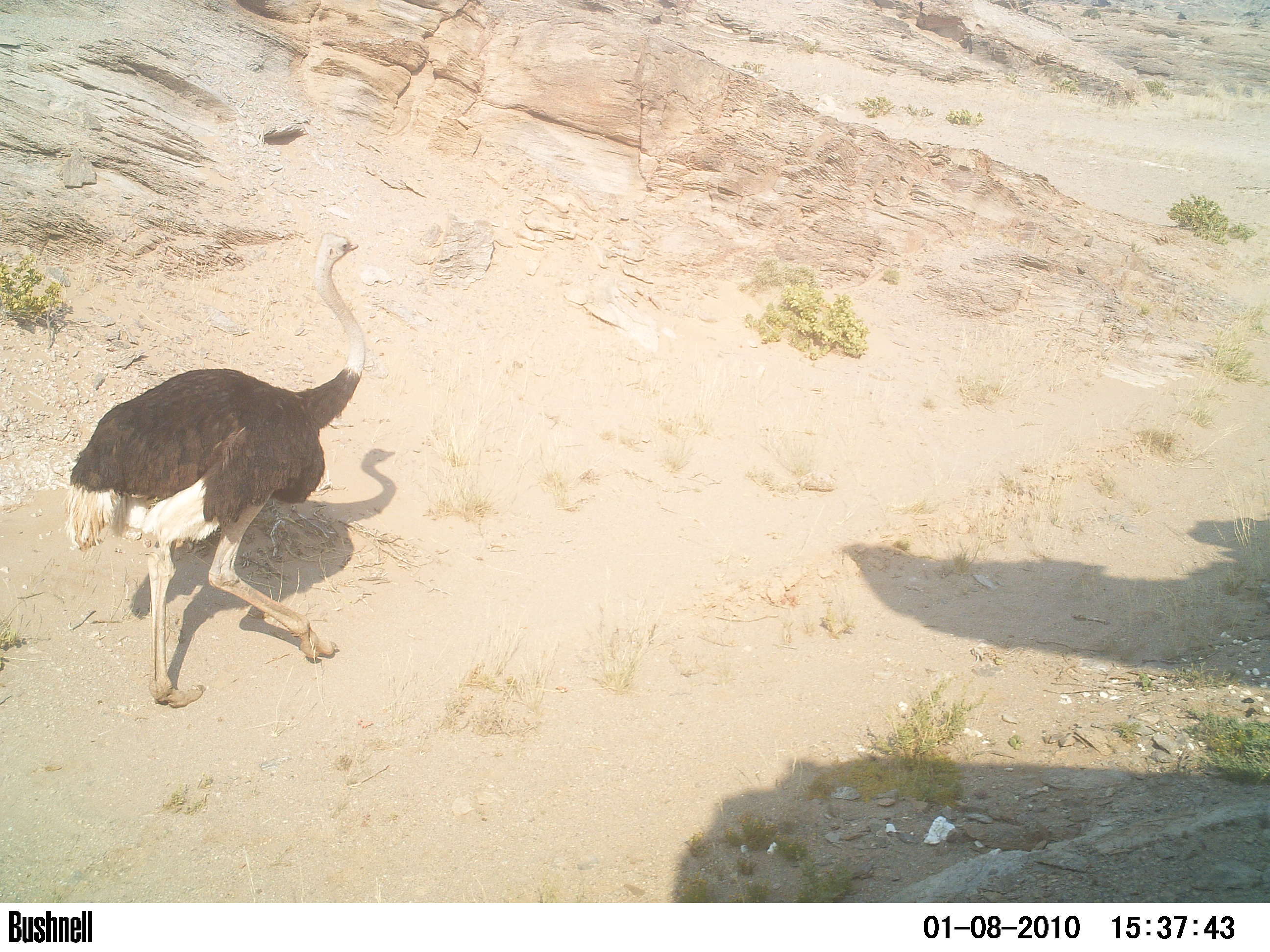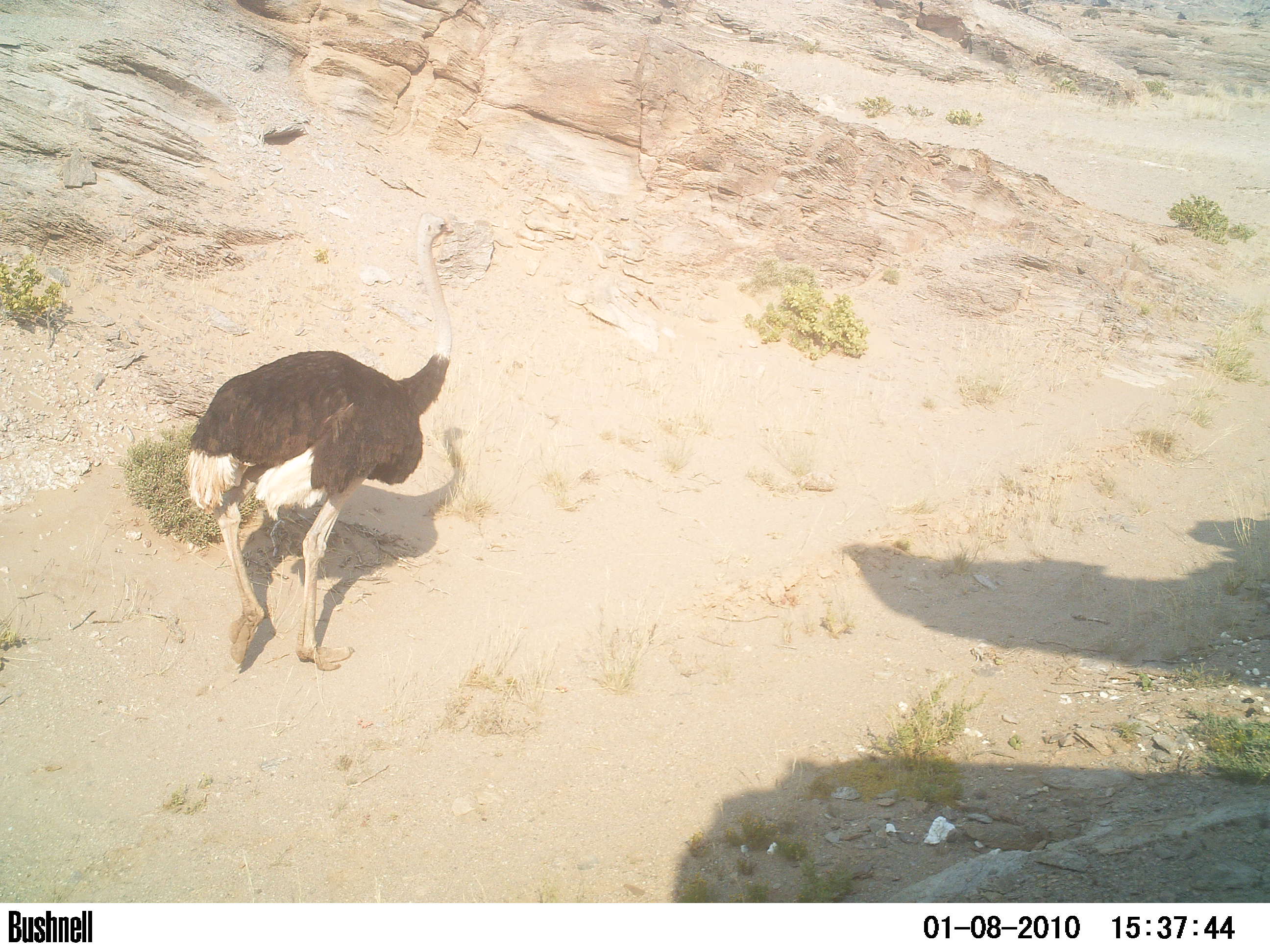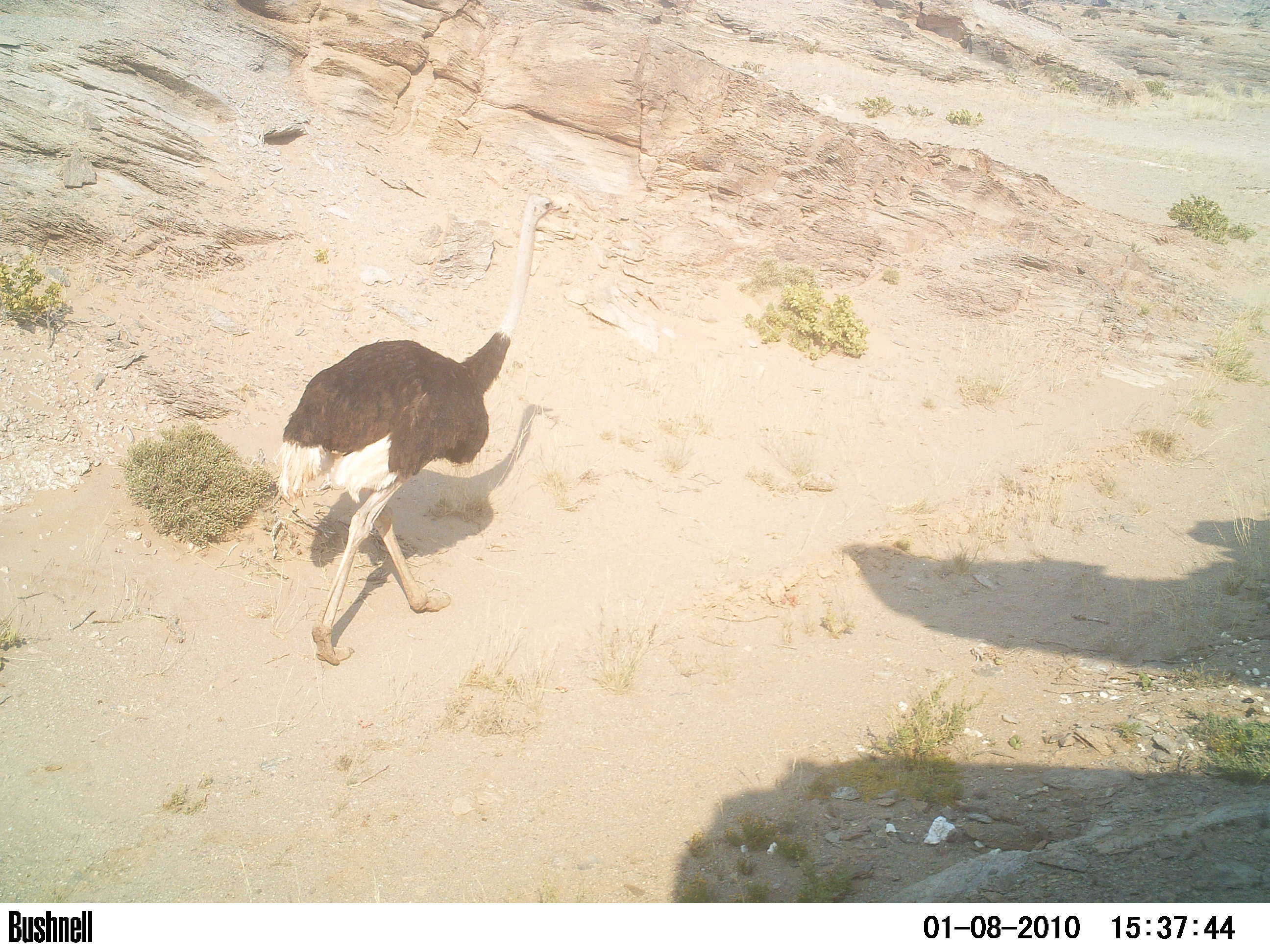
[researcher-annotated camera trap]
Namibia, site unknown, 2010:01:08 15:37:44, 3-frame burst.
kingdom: Animalia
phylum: Chordata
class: Aves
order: Struthioniformes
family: Struthionidae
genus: Struthio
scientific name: Struthio camelus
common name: common ostrich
Struthio camelus (common ostrich).